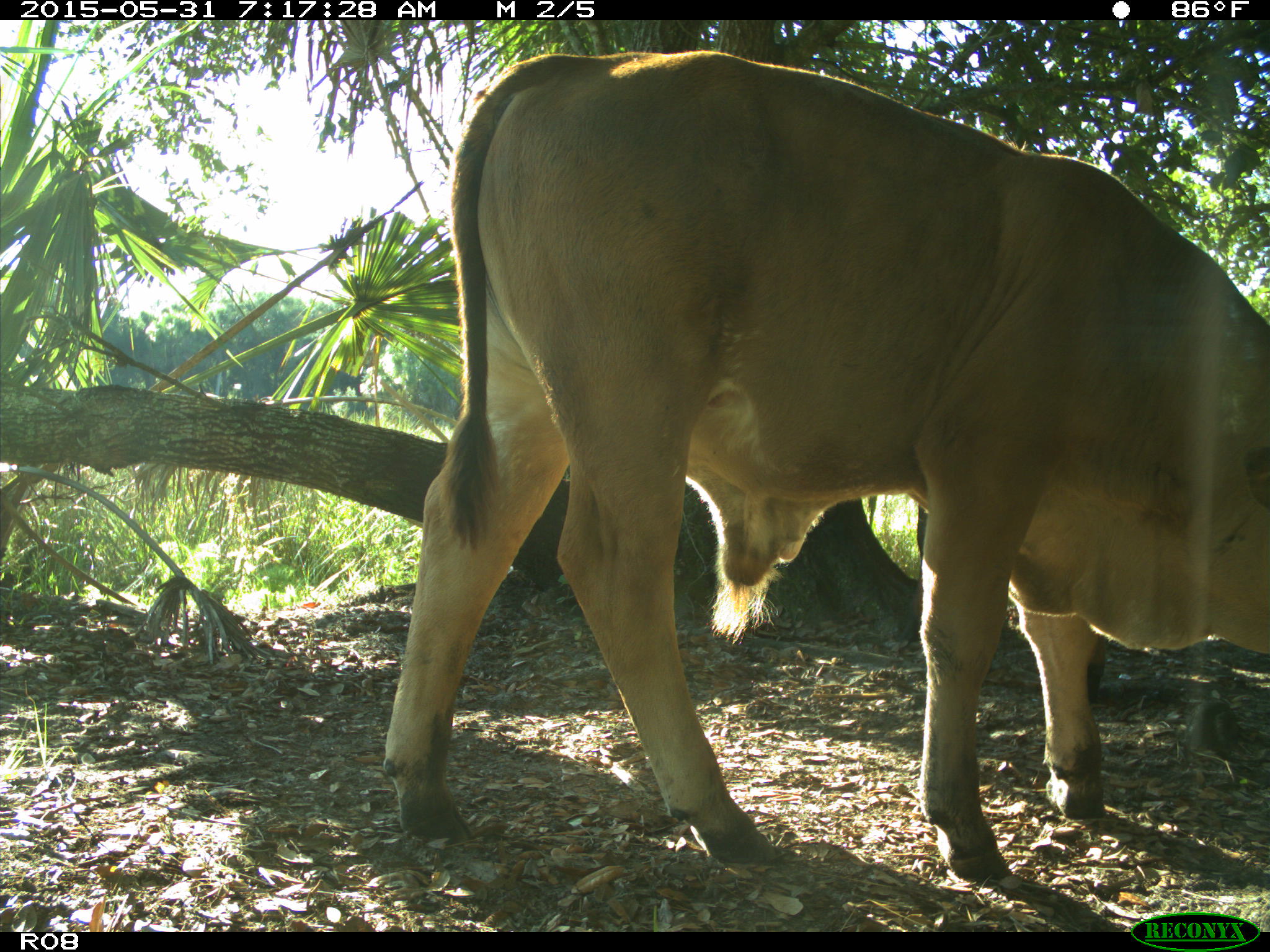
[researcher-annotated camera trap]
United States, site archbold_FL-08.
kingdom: Animalia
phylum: Chordata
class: Mammalia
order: Artiodactyla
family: Bovidae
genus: Bos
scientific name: Bos taurus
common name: domestic cow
Bos taurus (domestic cow).